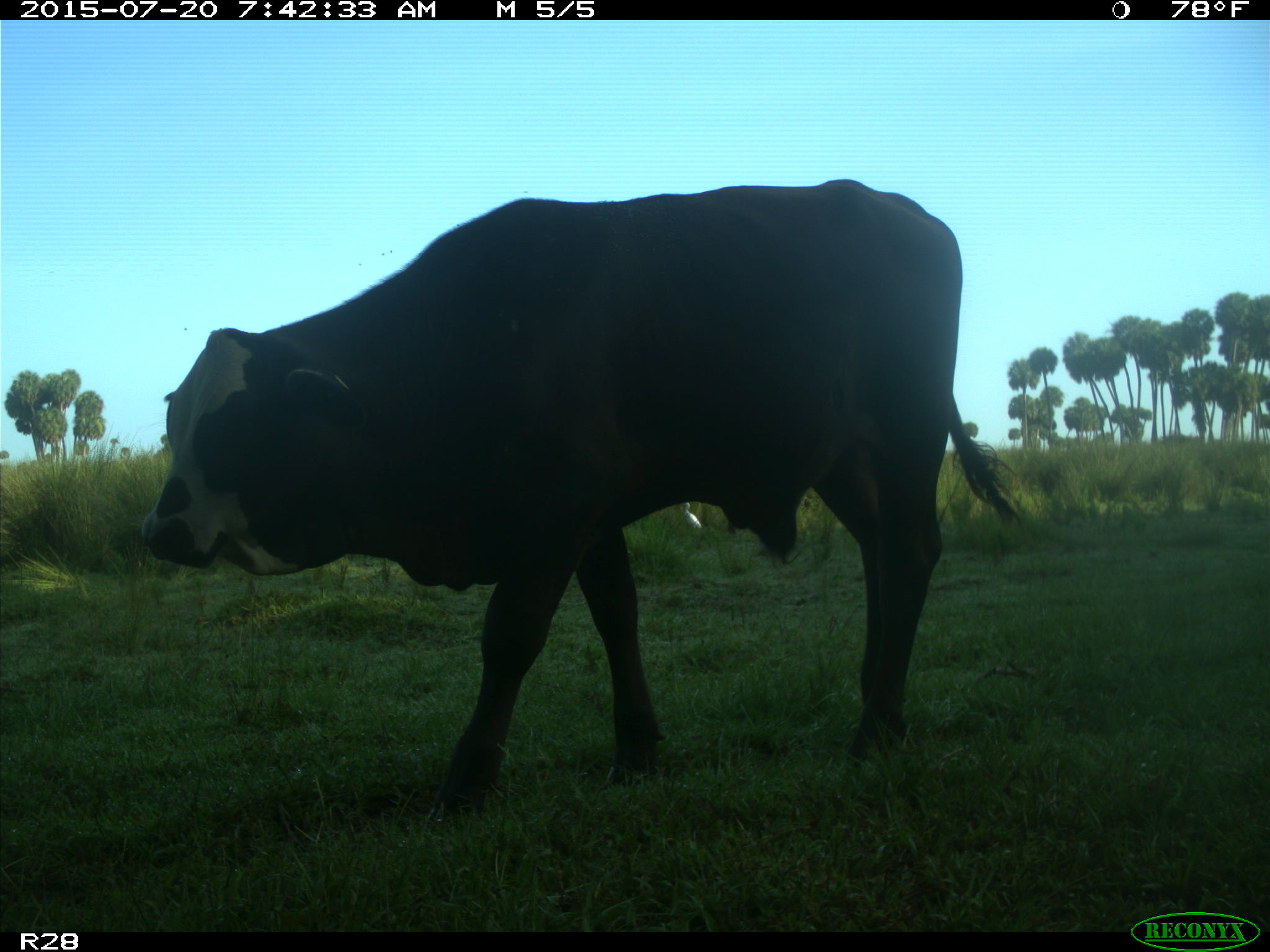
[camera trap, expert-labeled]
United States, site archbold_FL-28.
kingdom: Animalia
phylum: Chordata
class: Mammalia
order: Artiodactyla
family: Bovidae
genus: Bos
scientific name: Bos taurus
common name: domestic cow